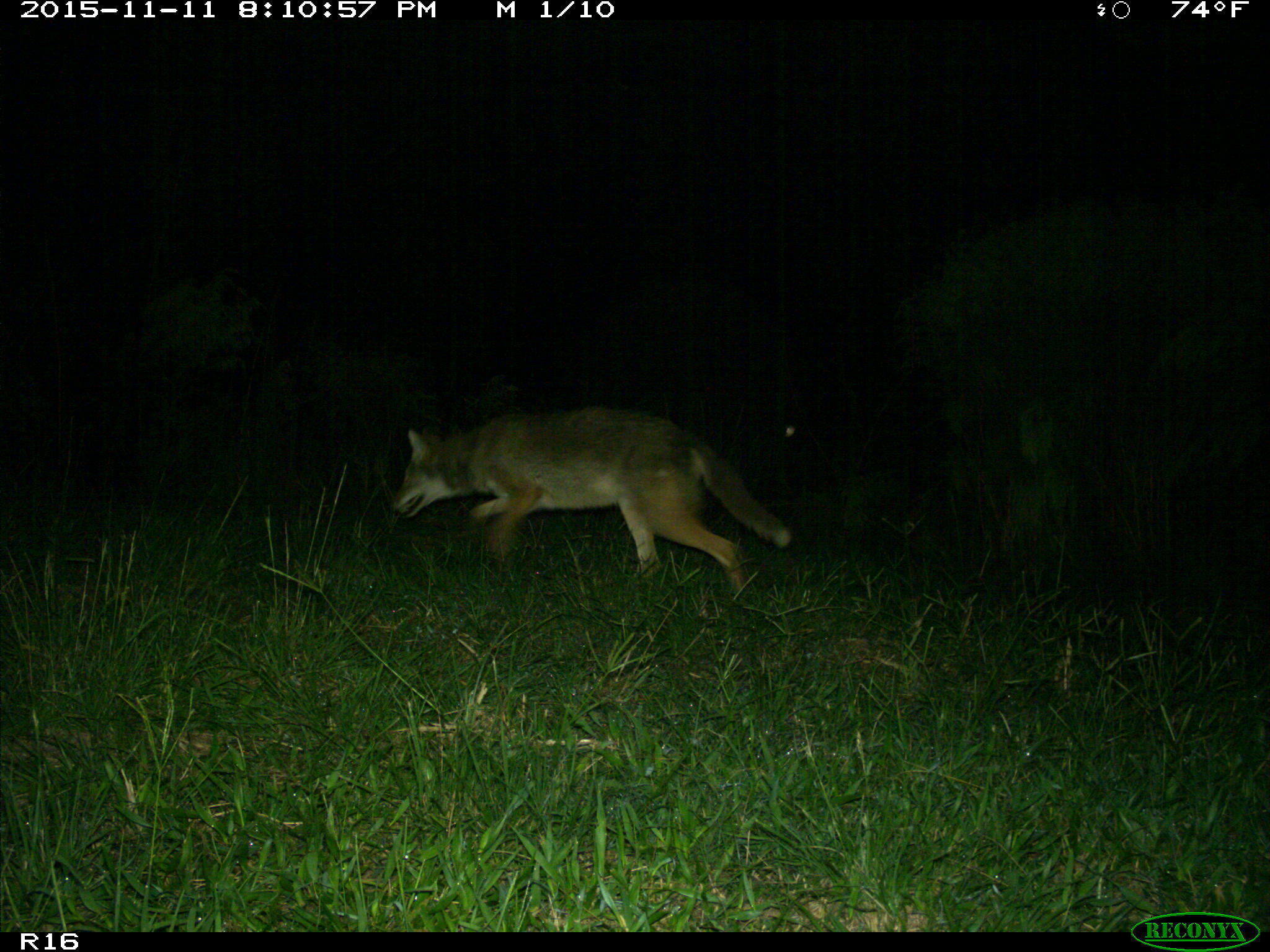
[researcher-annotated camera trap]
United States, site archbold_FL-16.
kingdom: Animalia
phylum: Chordata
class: Mammalia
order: Carnivora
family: Canidae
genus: Canis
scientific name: Canis latrans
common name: coyote